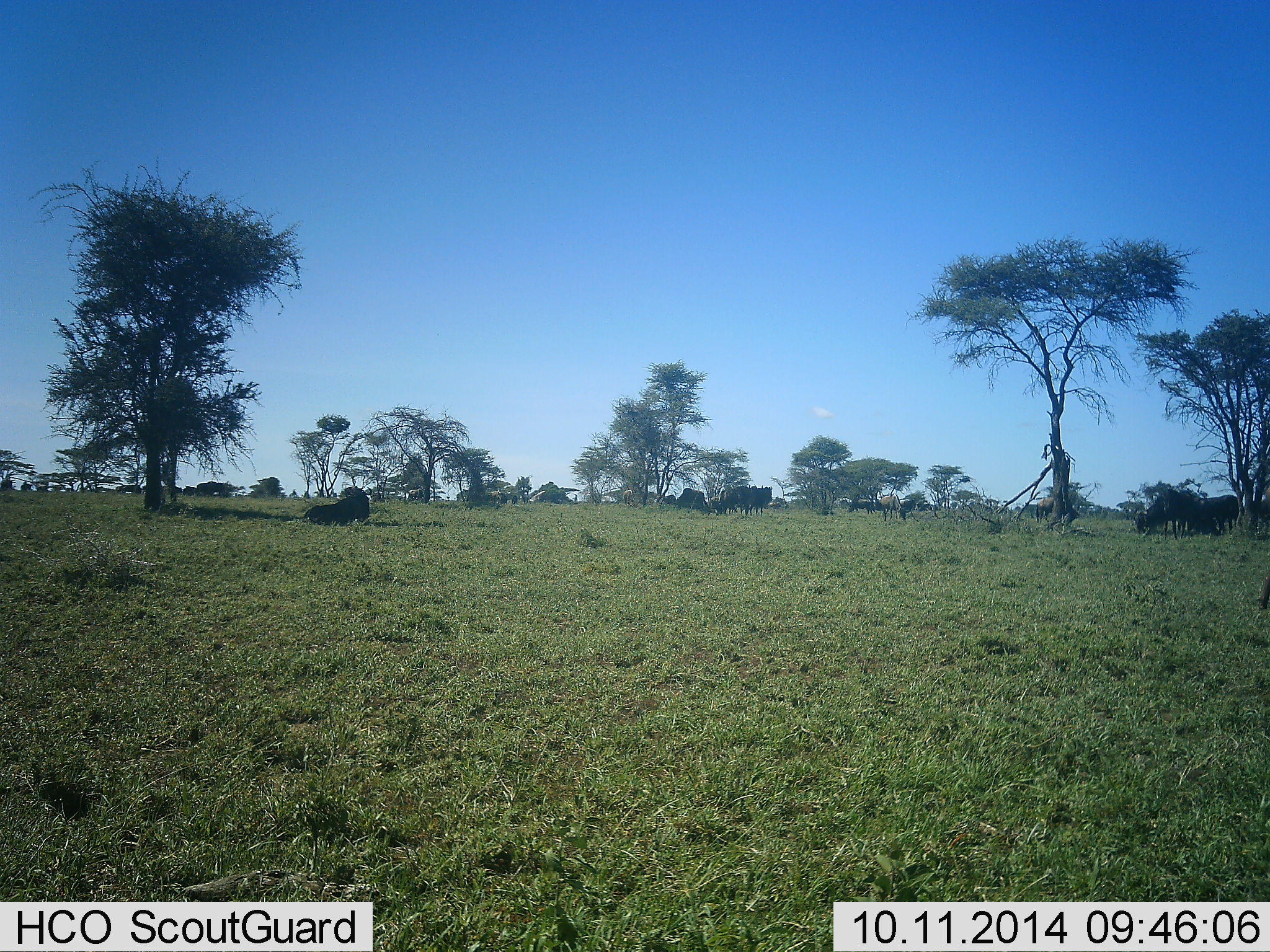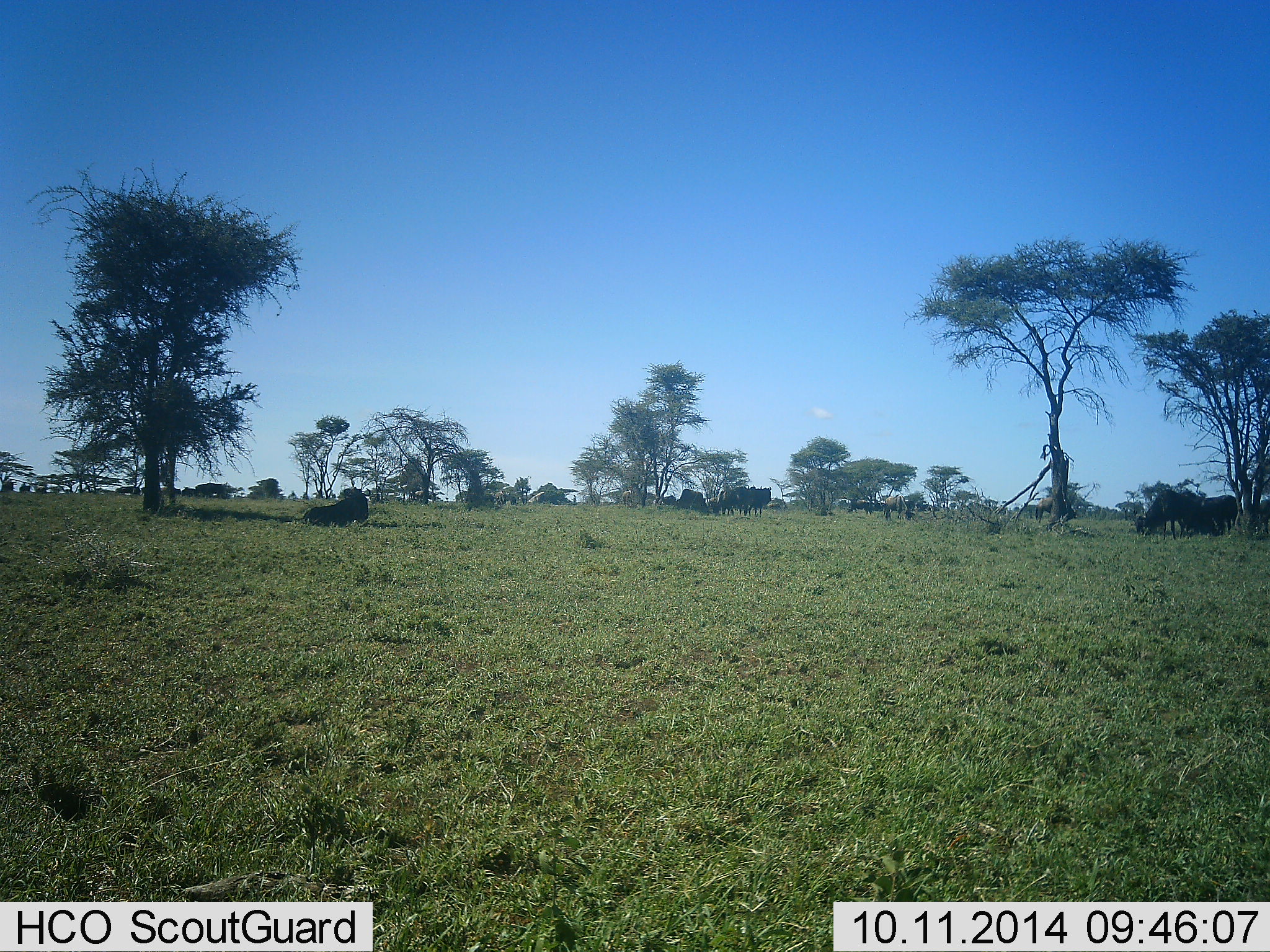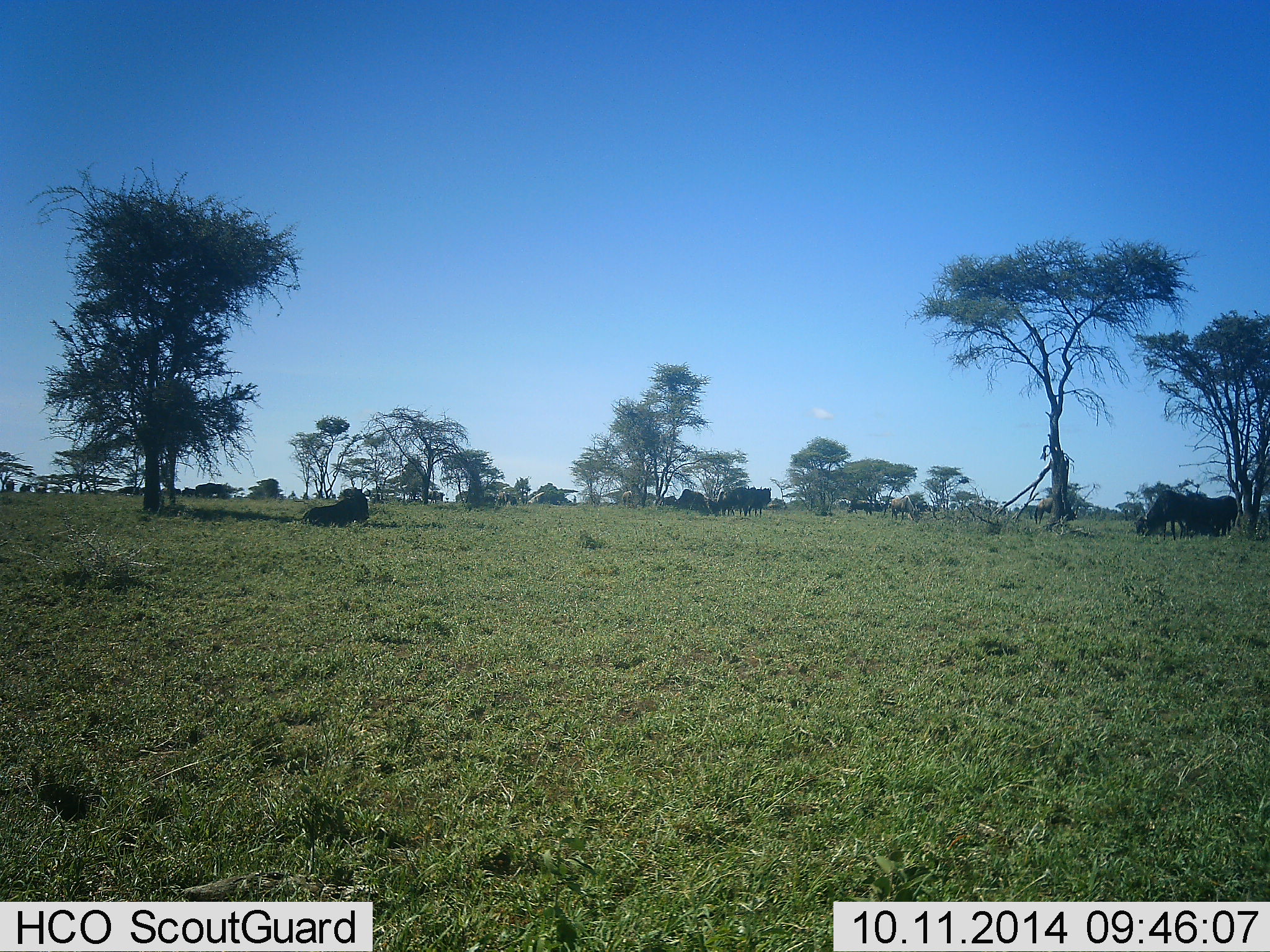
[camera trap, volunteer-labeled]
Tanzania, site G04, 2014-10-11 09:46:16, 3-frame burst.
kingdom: Animalia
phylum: Chordata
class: Mammalia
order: Artiodactyla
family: Bovidae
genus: Connochaetes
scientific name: Connochaetes taurinus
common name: blue wildebeest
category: wildebeest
Wildebeest (blue wildebeest) (Connochaetes taurinus), count 11-50. Behavior (volunteer vote fractions): standing 58%, resting 58%, moving 50%, interacting 8%. Young present (vote fraction): 0%. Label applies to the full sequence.